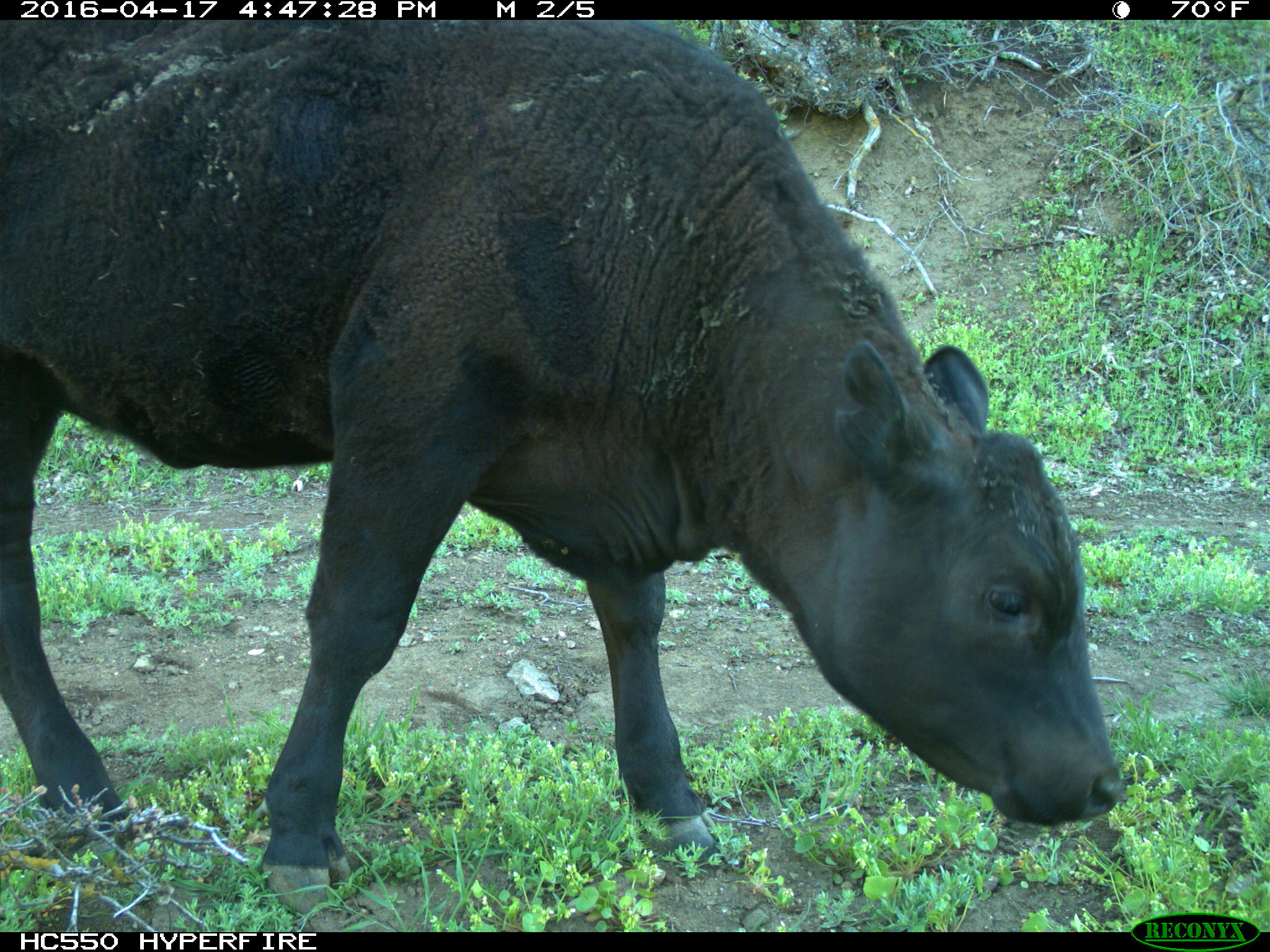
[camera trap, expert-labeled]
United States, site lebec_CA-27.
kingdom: Animalia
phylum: Chordata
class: Mammalia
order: Artiodactyla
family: Bovidae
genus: Bos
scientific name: Bos taurus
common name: domestic cow